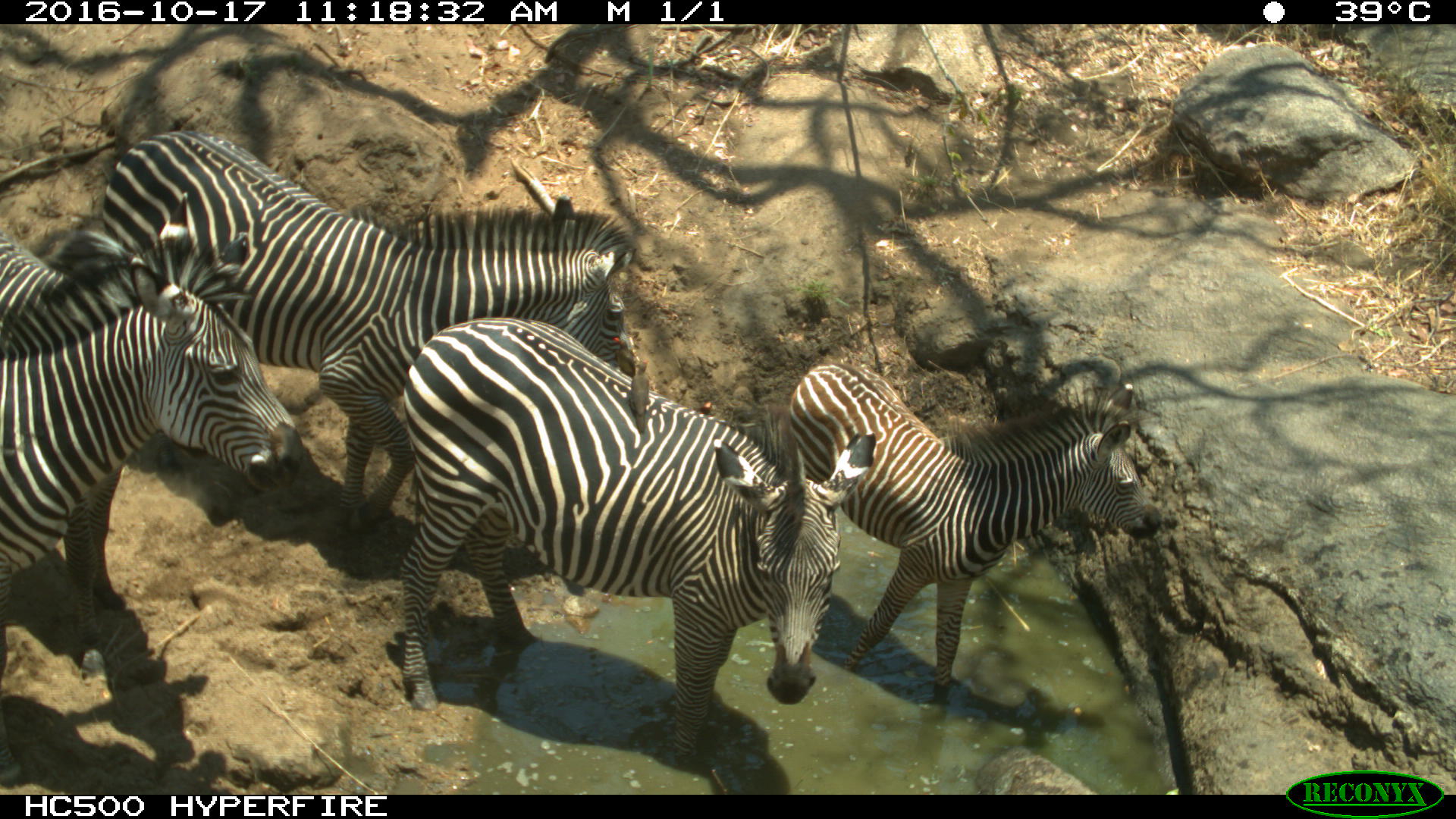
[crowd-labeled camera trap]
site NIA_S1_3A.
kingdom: Animalia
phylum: Chordata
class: Mammalia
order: Perissodactyla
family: Equidae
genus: Equus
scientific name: Equus quagga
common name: plains zebra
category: zebraplains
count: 5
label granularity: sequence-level